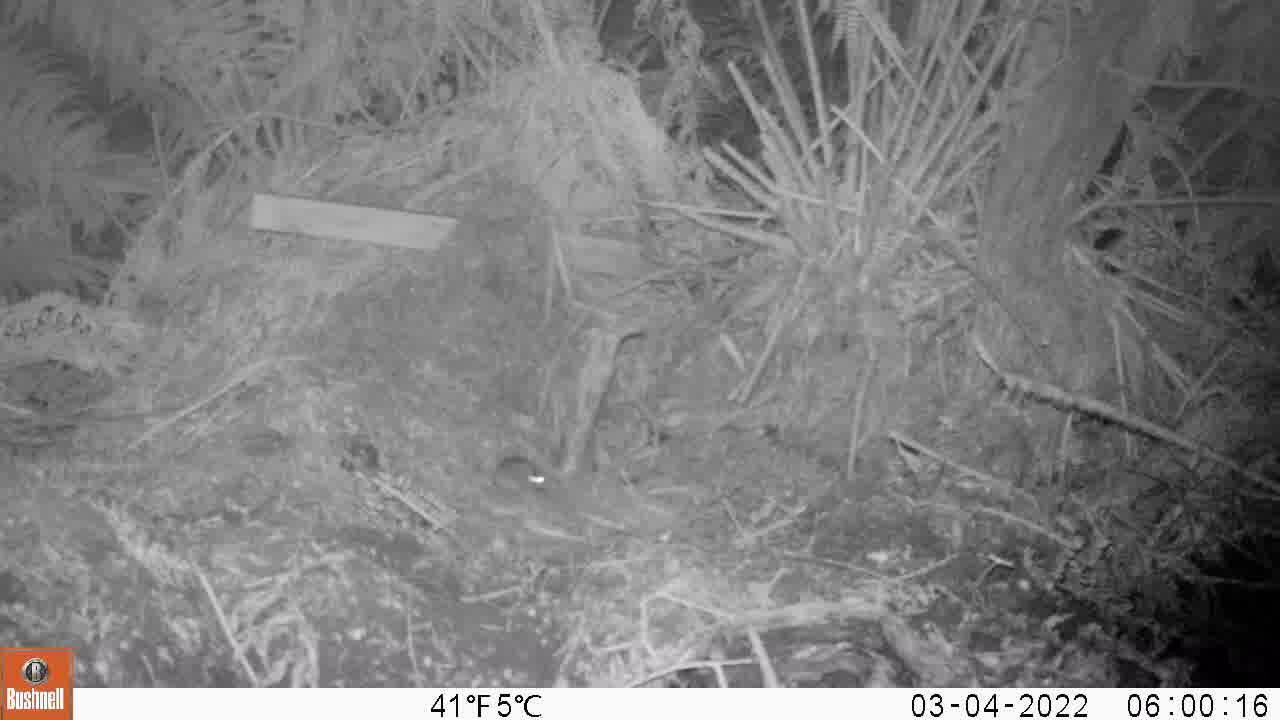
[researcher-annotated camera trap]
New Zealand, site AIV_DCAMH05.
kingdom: Animalia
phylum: Chordata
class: Mammalia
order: Rodentia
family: Muridae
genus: Mus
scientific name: Mus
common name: mouse